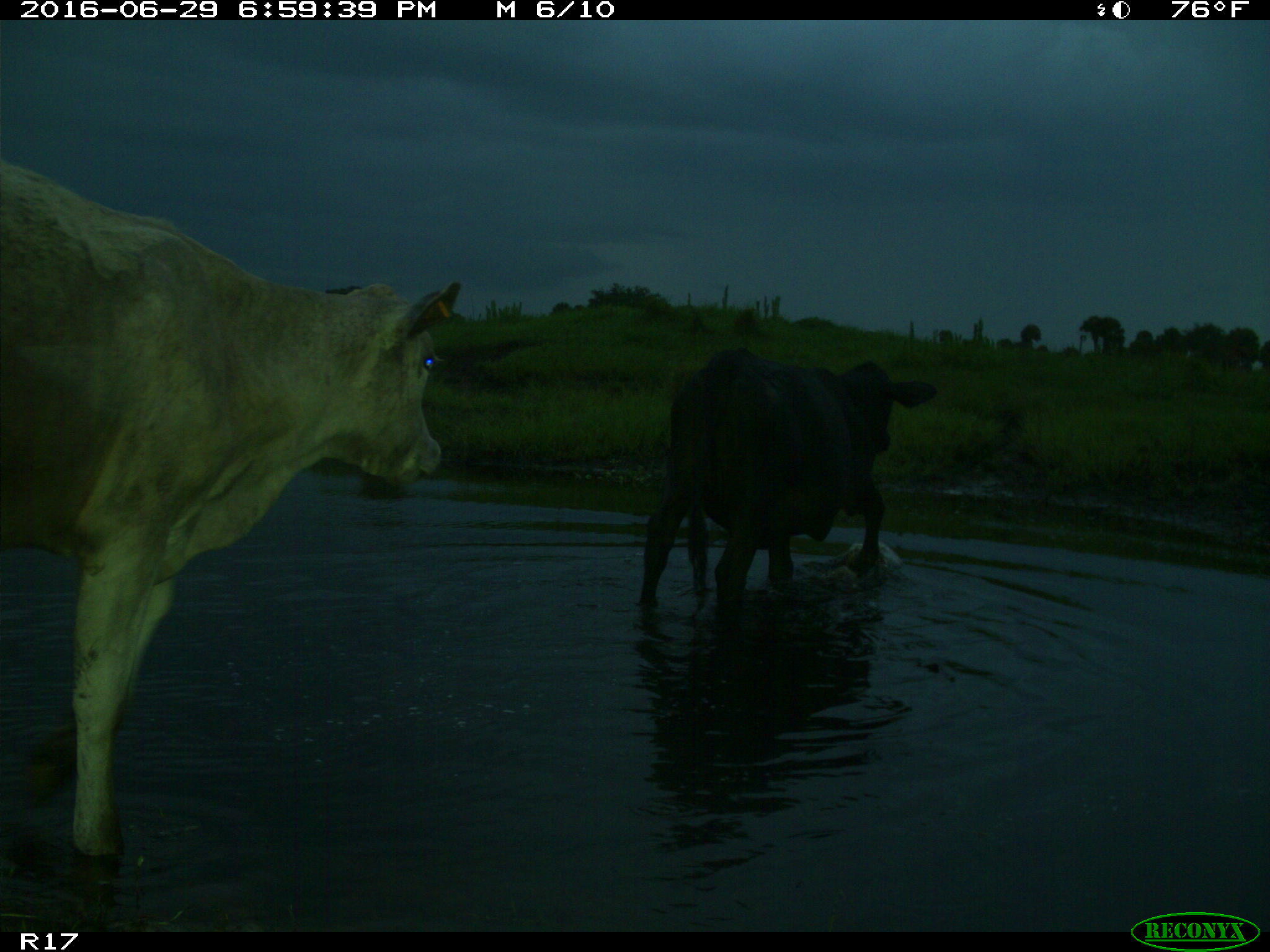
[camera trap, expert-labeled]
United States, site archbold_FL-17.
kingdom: Animalia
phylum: Chordata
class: Mammalia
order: Artiodactyla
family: Bovidae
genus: Bos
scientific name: Bos taurus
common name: domestic cow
Bos taurus (domestic cow).